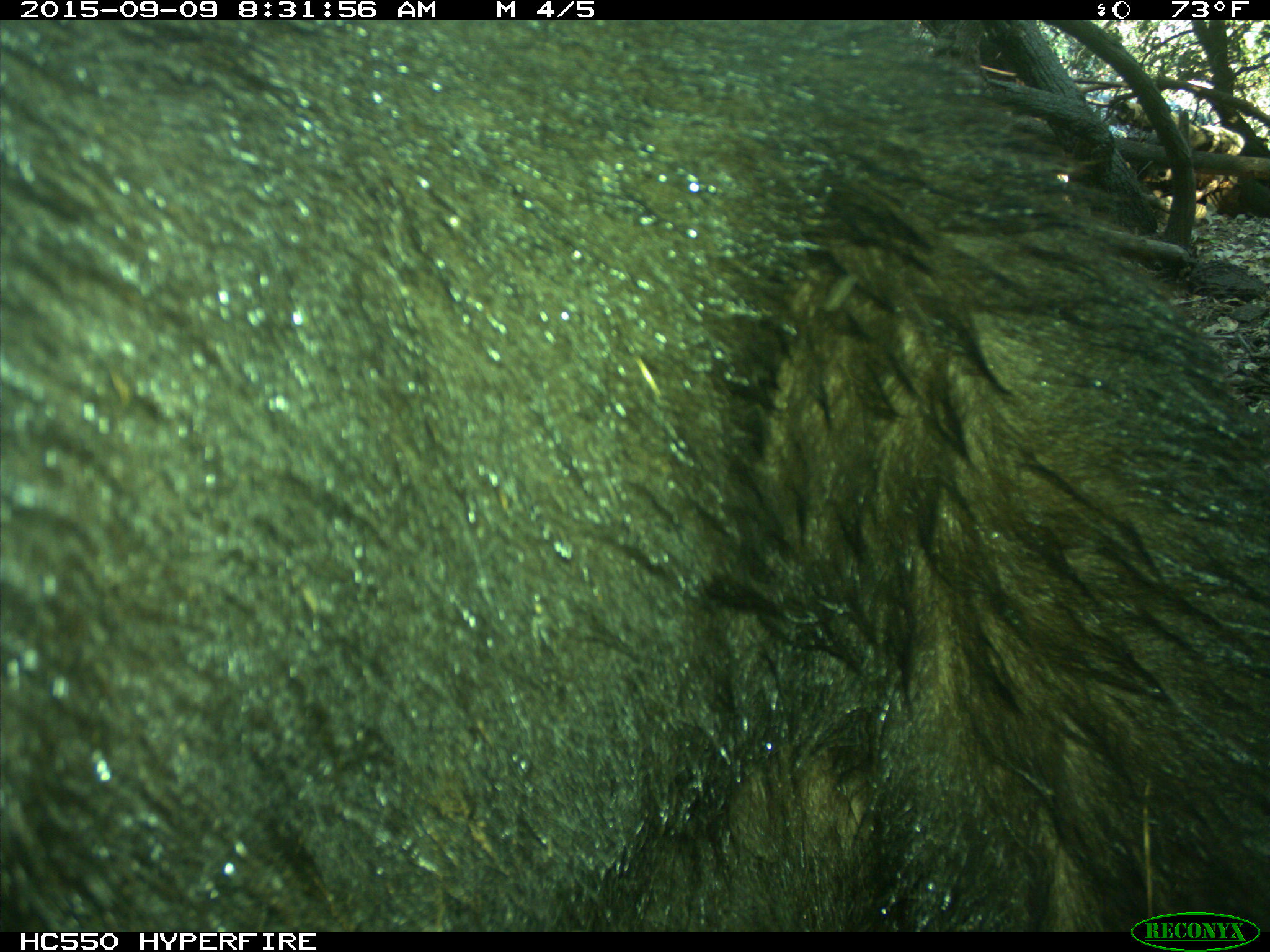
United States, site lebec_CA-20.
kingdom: Animalia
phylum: Chordata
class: Mammalia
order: Carnivora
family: Ursidae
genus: Ursus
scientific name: Ursus americanus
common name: american black bear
Ursus americanus (american black bear).